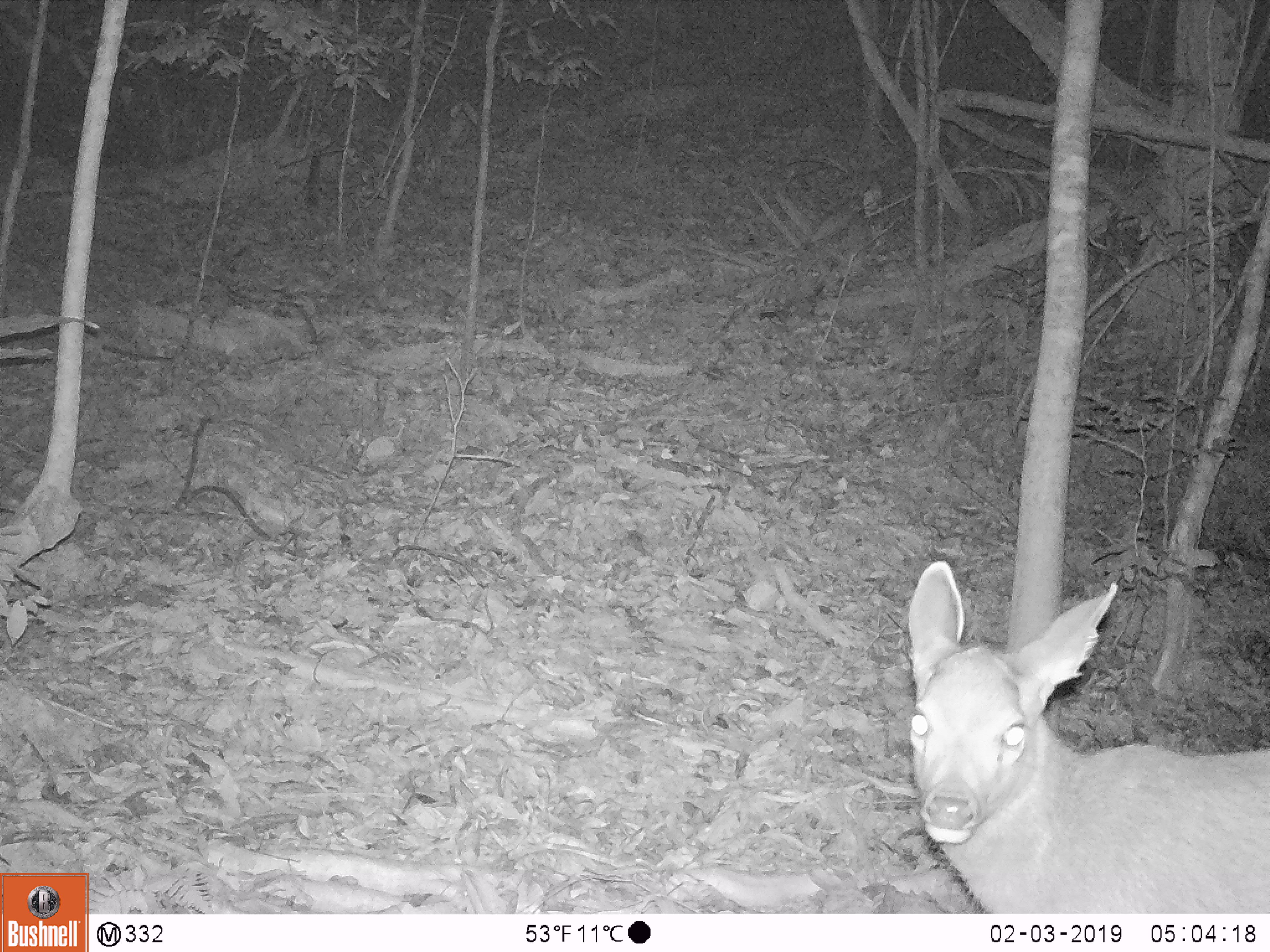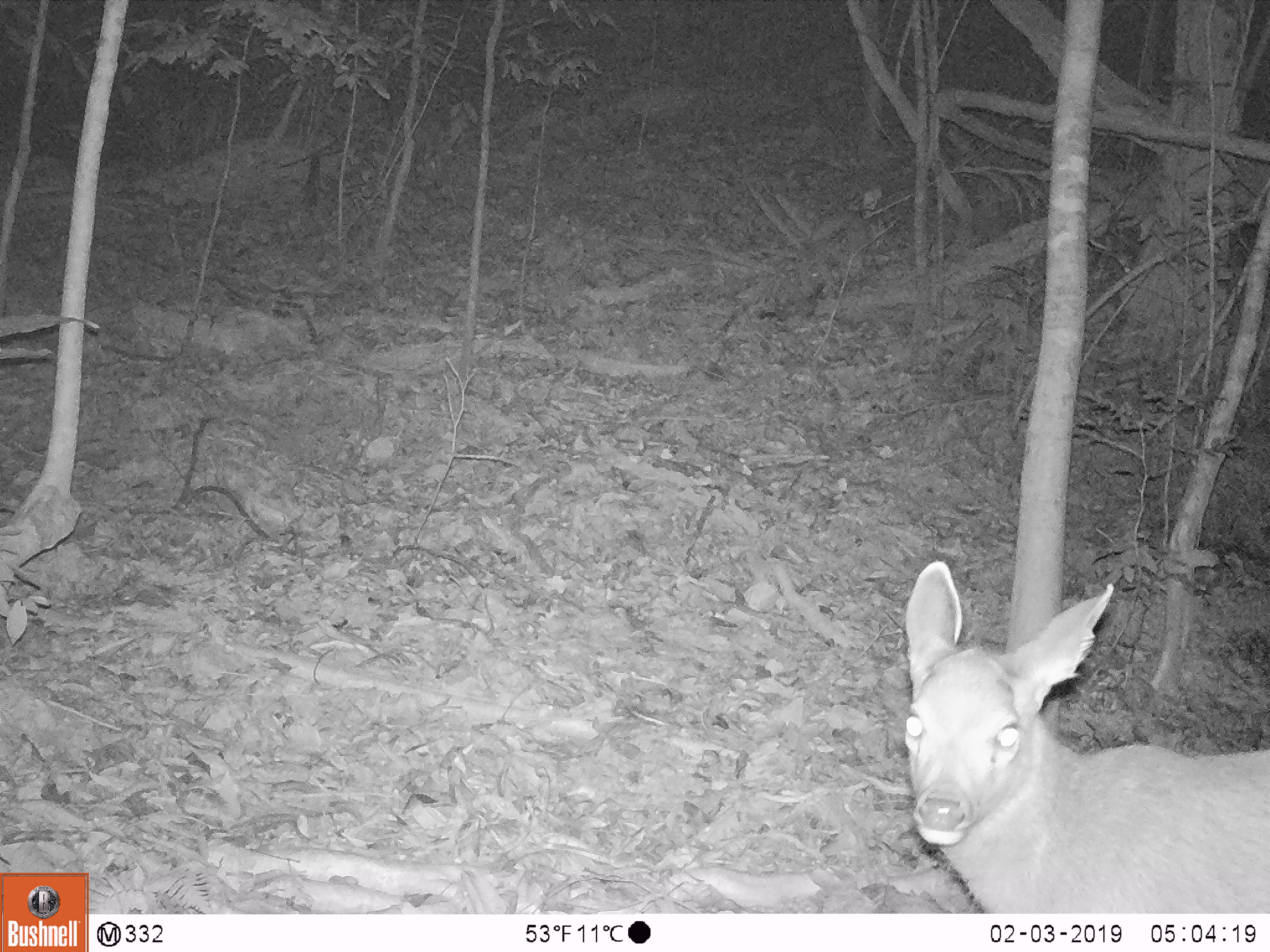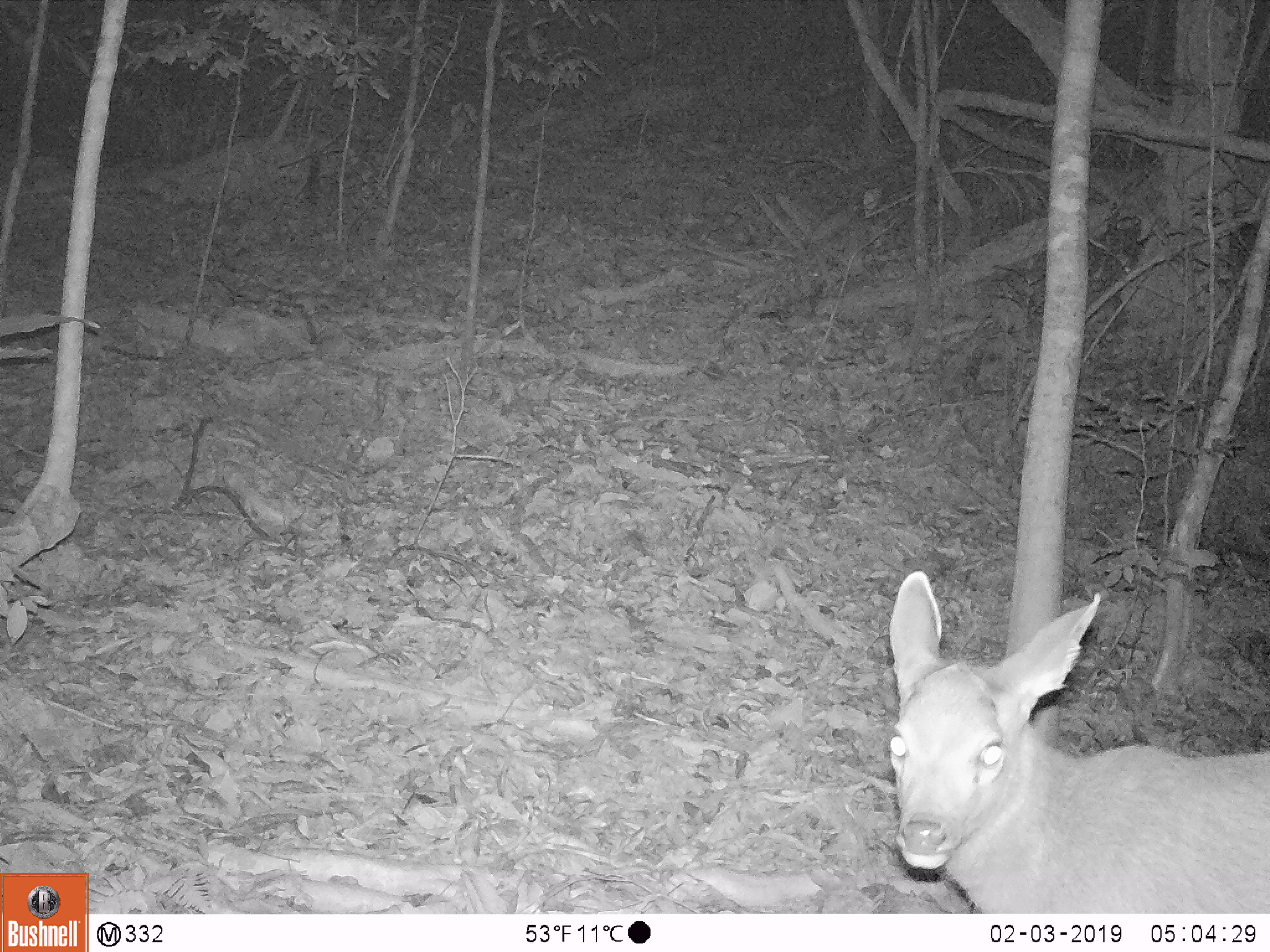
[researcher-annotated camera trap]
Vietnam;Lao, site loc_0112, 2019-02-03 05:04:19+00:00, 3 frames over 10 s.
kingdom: Animalia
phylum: Chordata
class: Mammalia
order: Artiodactyla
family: Cervidae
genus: Rusa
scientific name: Rusa unicolor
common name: sambar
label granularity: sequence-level